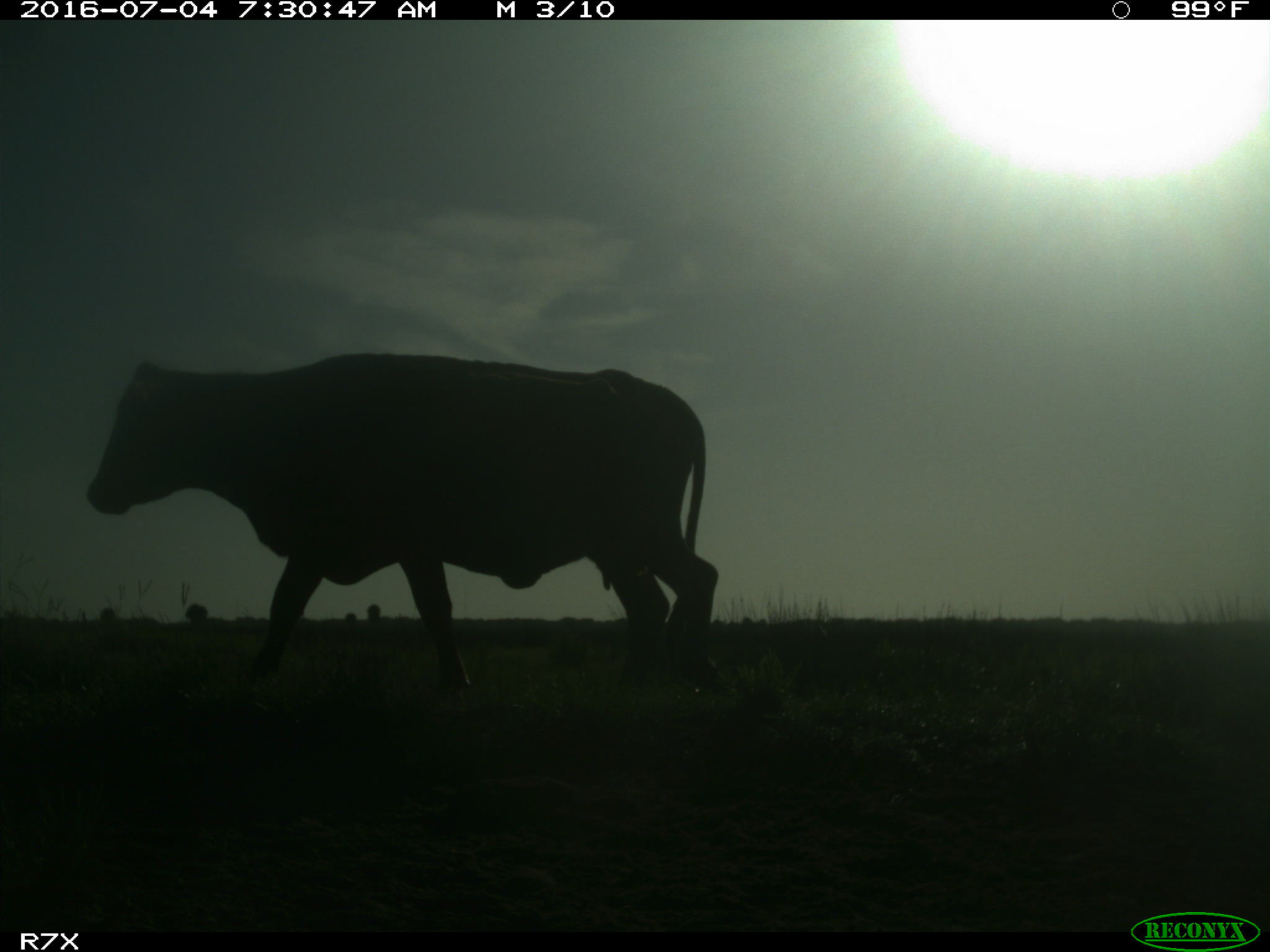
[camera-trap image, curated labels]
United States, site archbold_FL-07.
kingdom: Animalia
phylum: Chordata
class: Mammalia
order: Artiodactyla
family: Bovidae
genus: Bos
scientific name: Bos taurus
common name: domestic cow